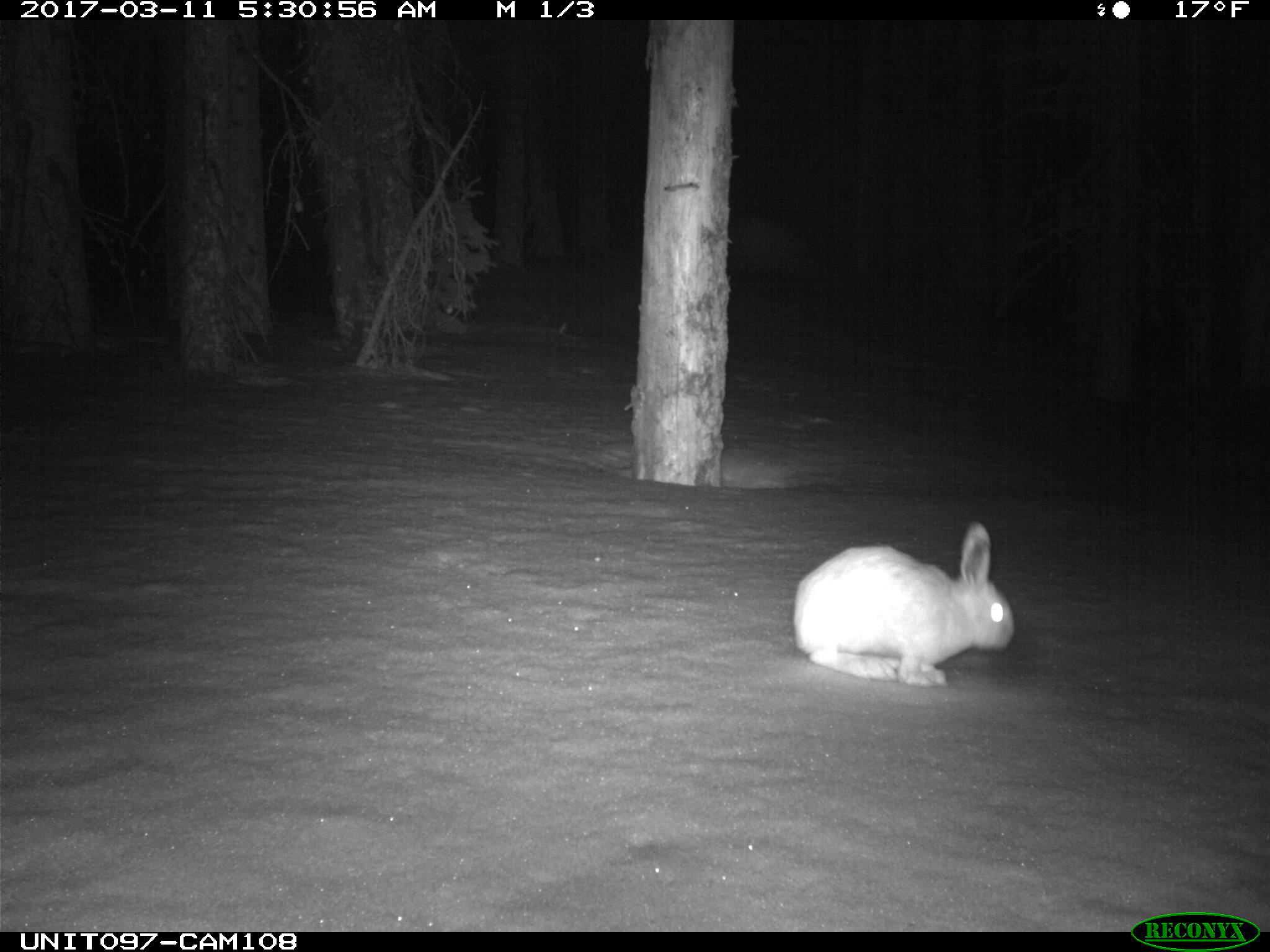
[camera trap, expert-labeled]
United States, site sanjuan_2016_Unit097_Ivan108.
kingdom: Animalia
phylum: Chordata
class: Mammalia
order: Lagomorpha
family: Leporidae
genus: Lepus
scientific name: Lepus americanus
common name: snowshoe hare